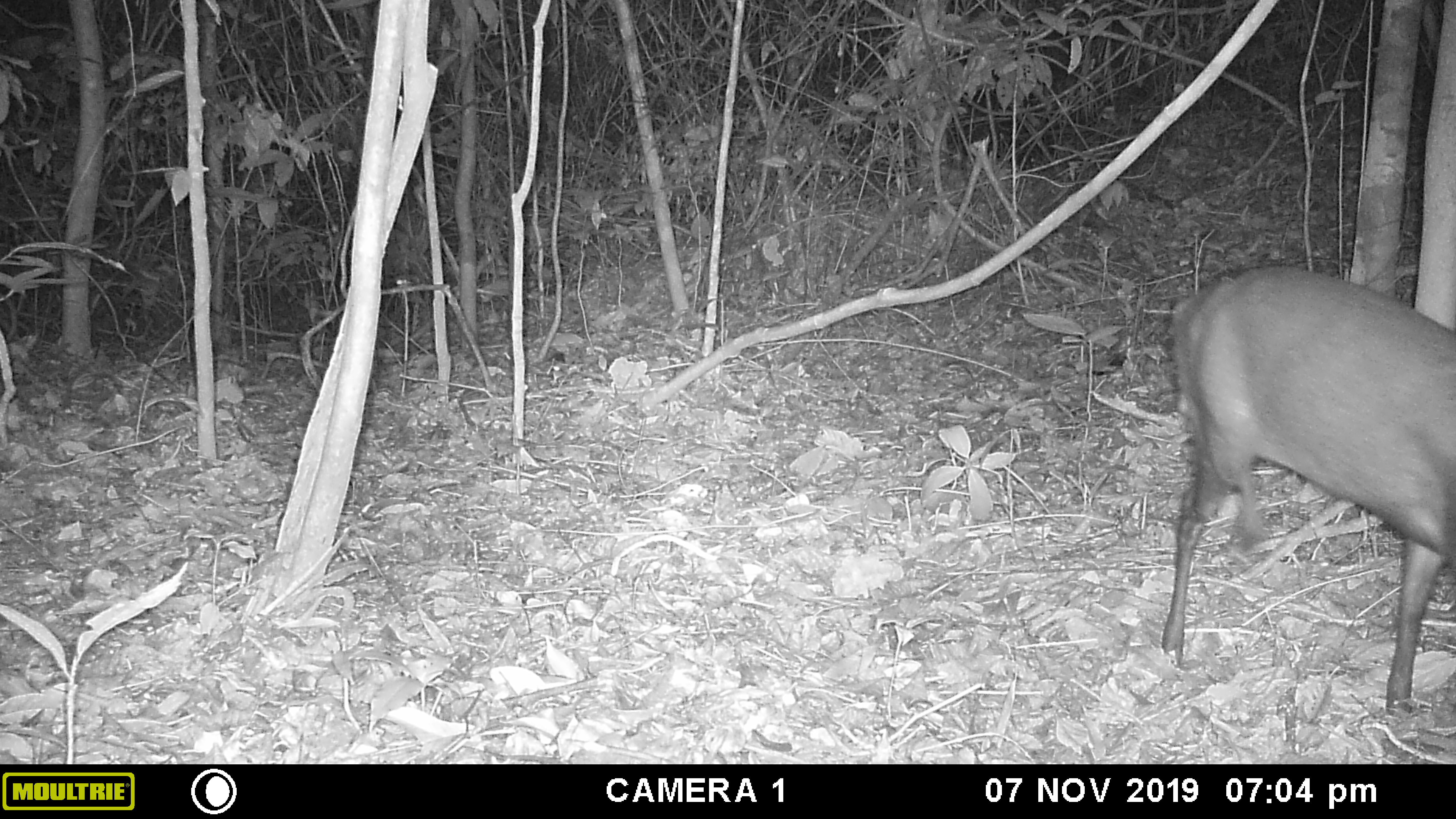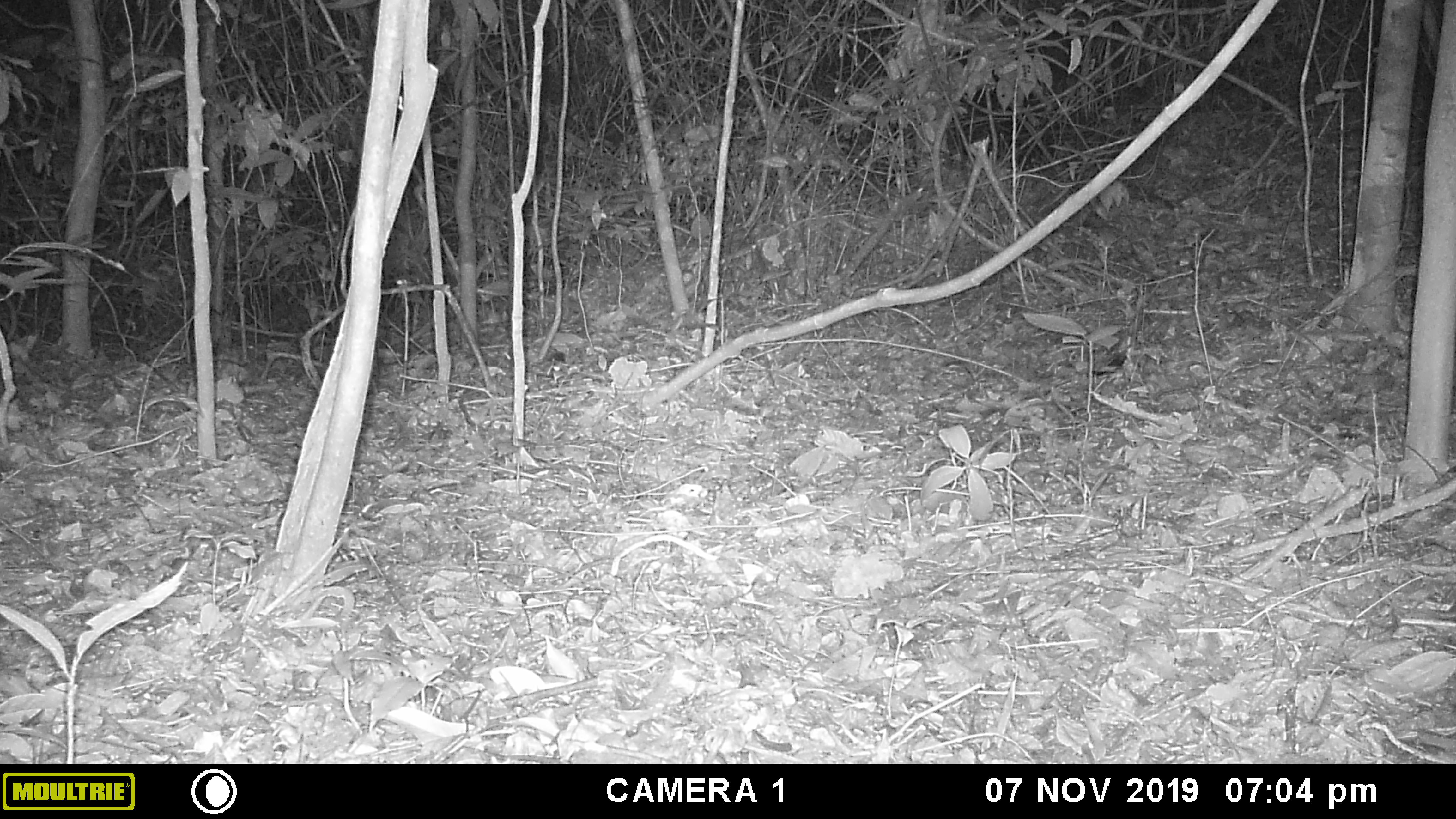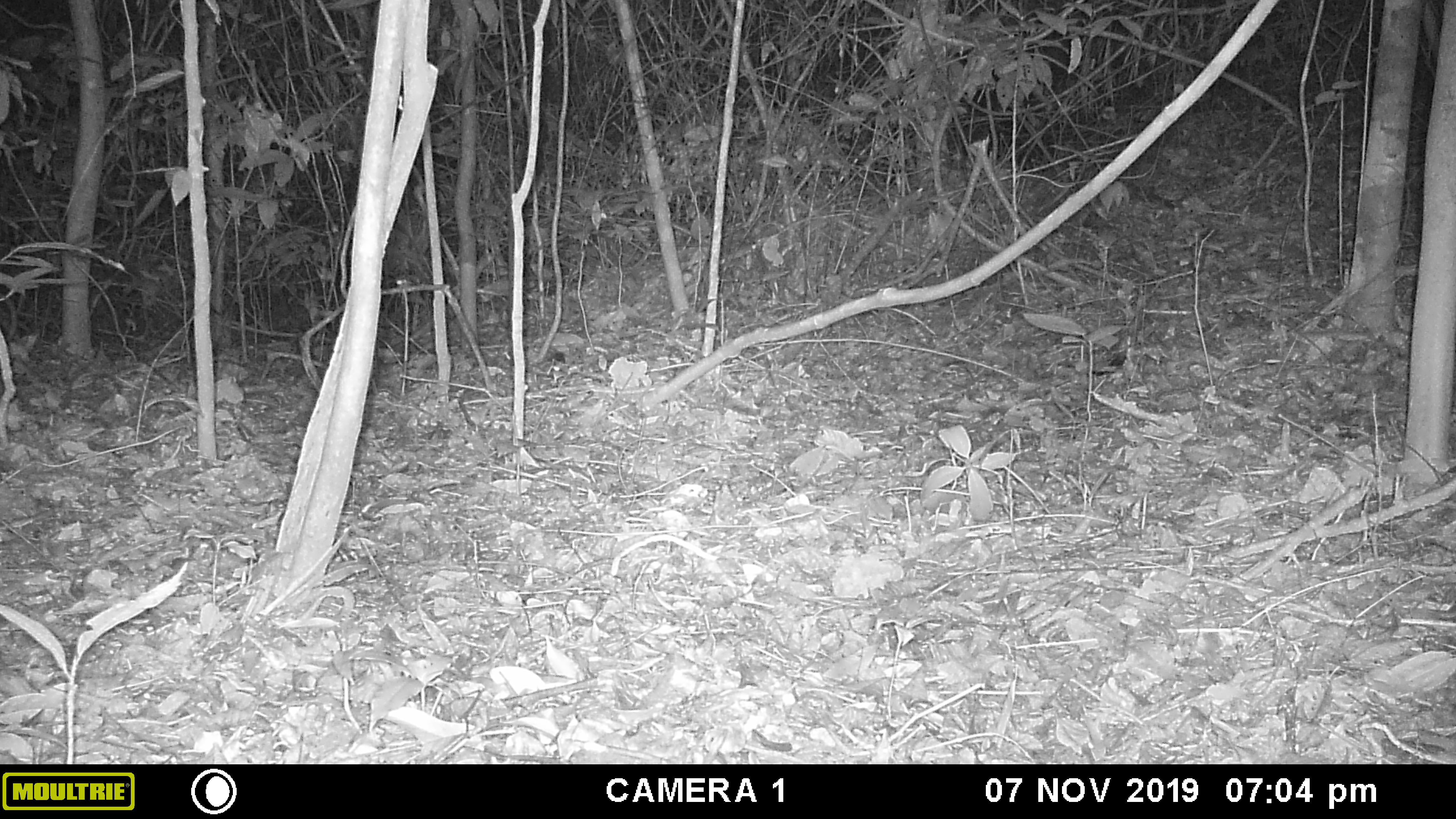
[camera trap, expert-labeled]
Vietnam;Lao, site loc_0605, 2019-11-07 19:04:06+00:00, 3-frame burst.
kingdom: Animalia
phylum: Chordata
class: Mammalia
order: Artiodactyla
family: Cervidae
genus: Muntiacus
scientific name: Muntiacus rooseveltorum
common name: roosevelt's muntjac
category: roosevelts muntjac group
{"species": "roosevelts muntjac group (roosevelt's muntjac) (Muntiacus rooseveltorum)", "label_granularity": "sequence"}